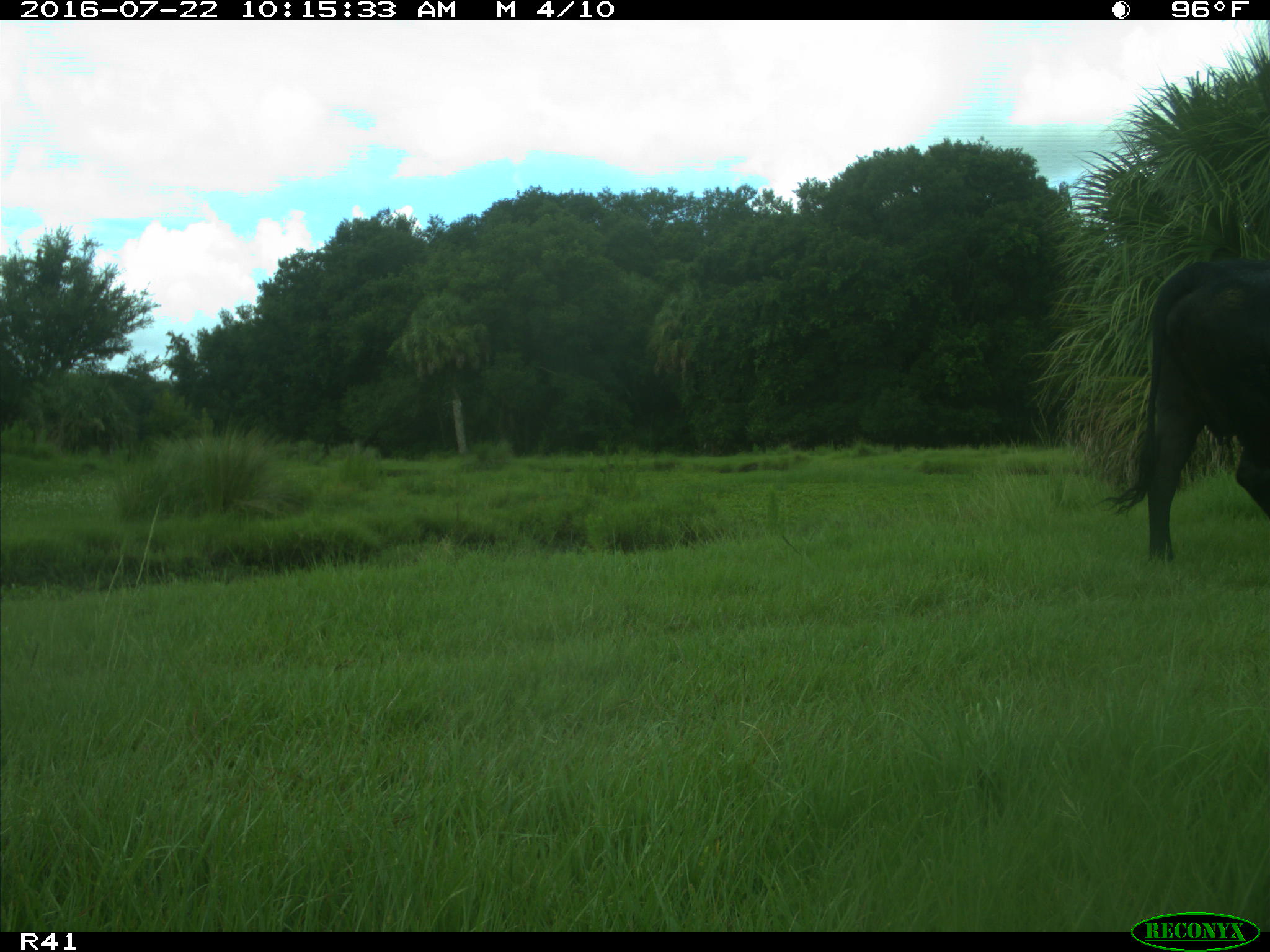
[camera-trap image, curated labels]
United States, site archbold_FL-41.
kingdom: Animalia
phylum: Chordata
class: Mammalia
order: Artiodactyla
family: Bovidae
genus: Bos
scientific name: Bos taurus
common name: domestic cow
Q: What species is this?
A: Bos taurus (domestic cow).